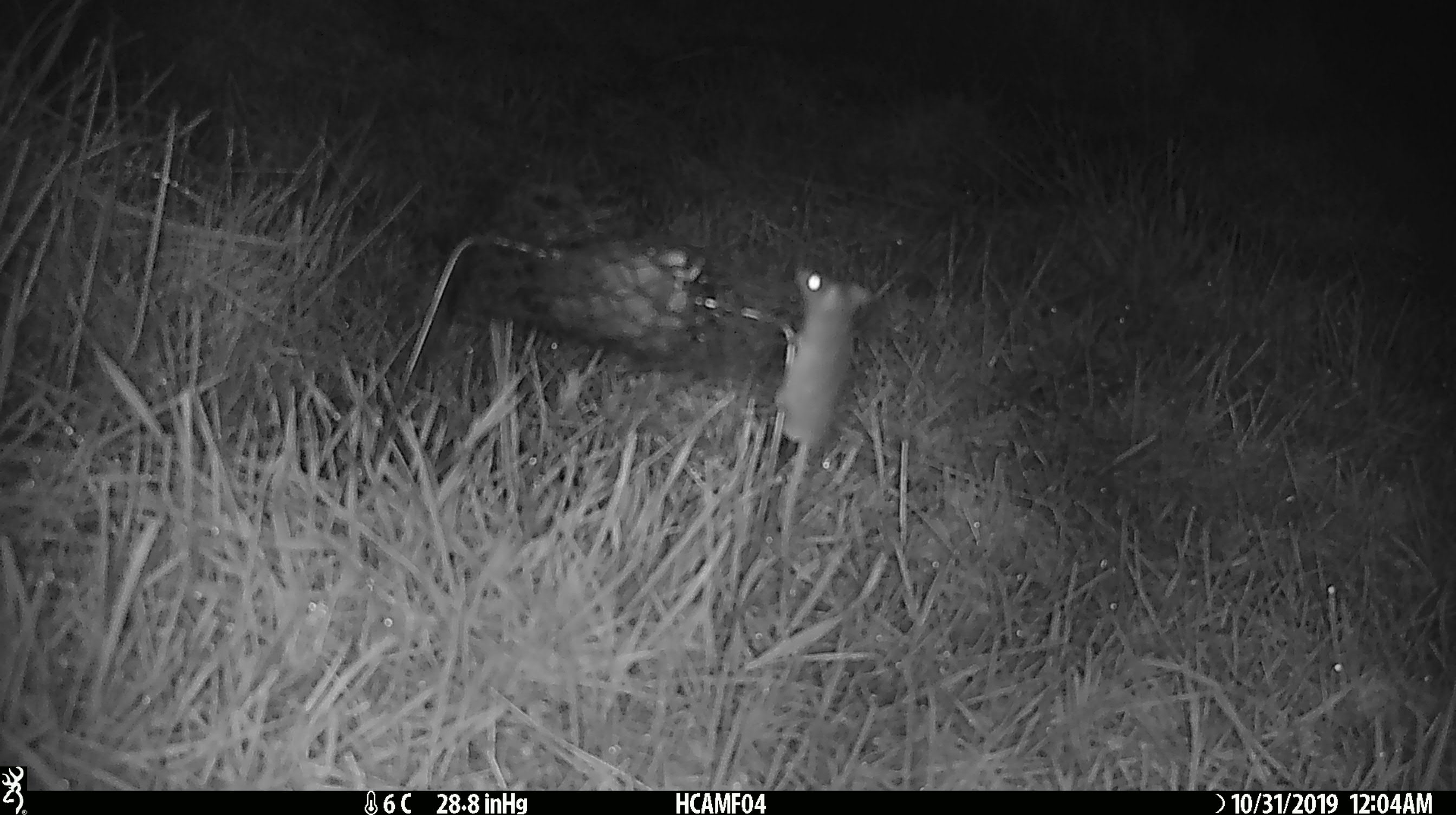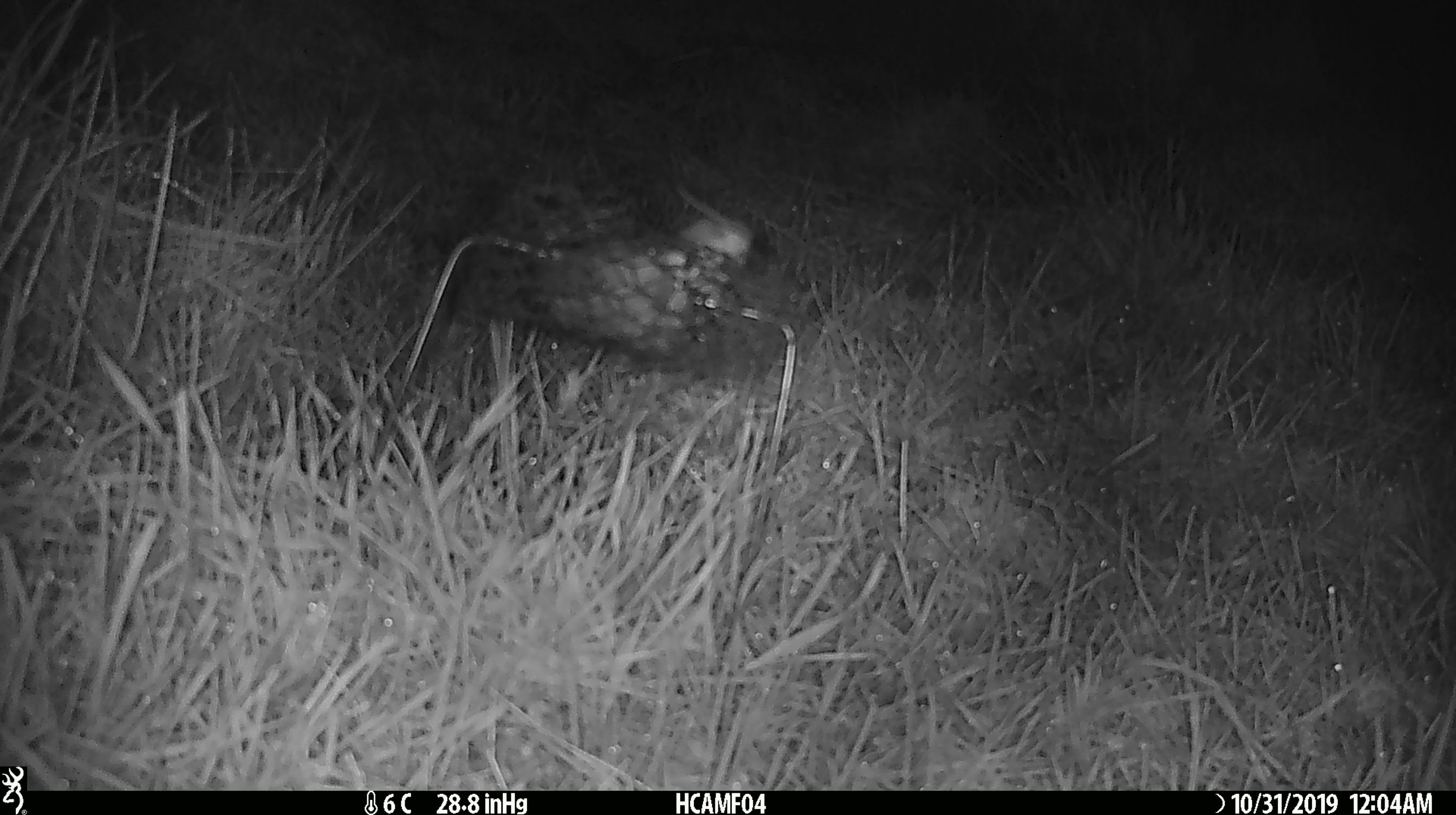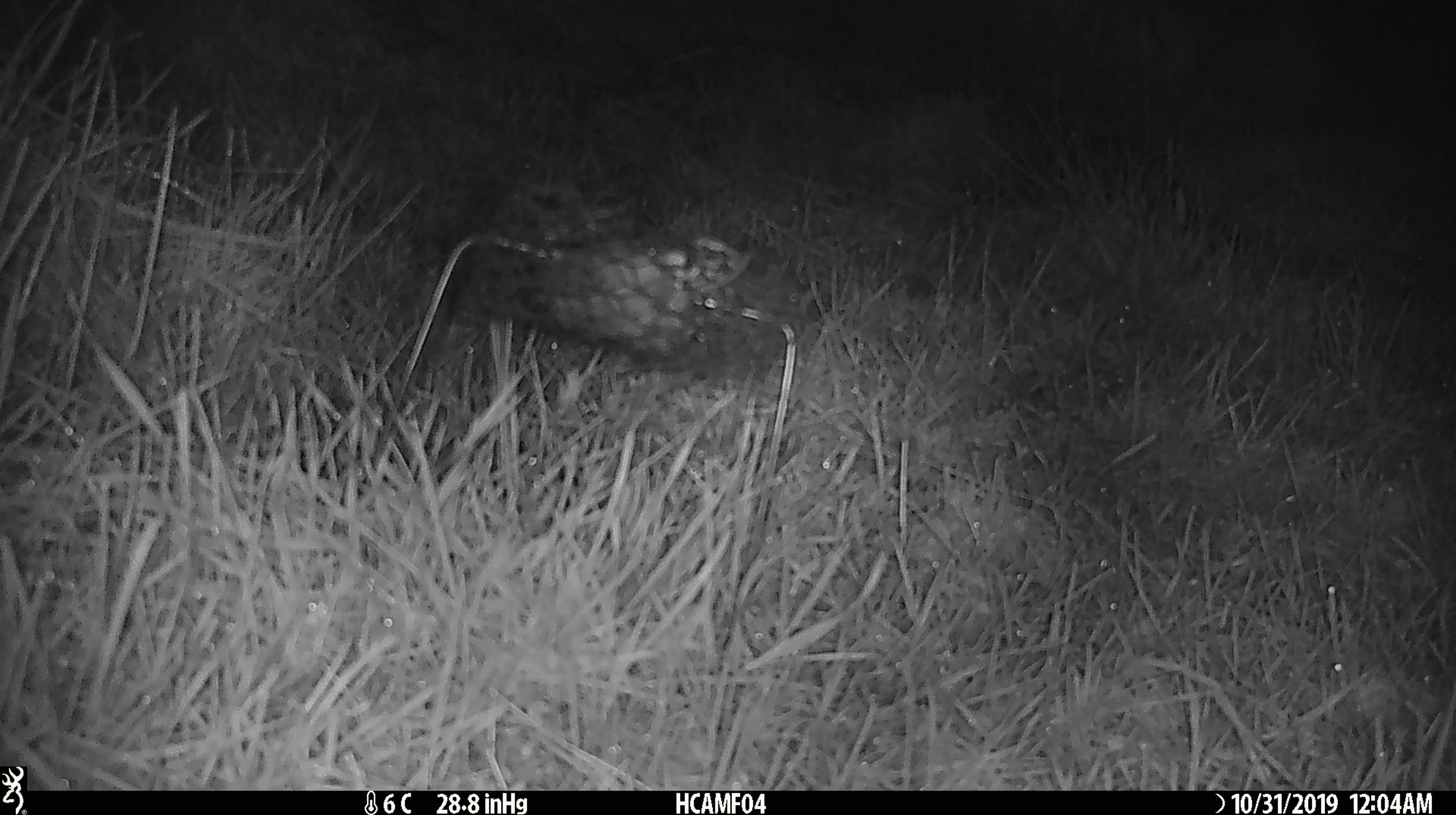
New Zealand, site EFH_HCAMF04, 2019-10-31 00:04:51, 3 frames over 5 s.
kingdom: Animalia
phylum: Chordata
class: Mammalia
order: Rodentia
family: Muridae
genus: Mus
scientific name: Mus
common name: mouse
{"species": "mouse (Mus)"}